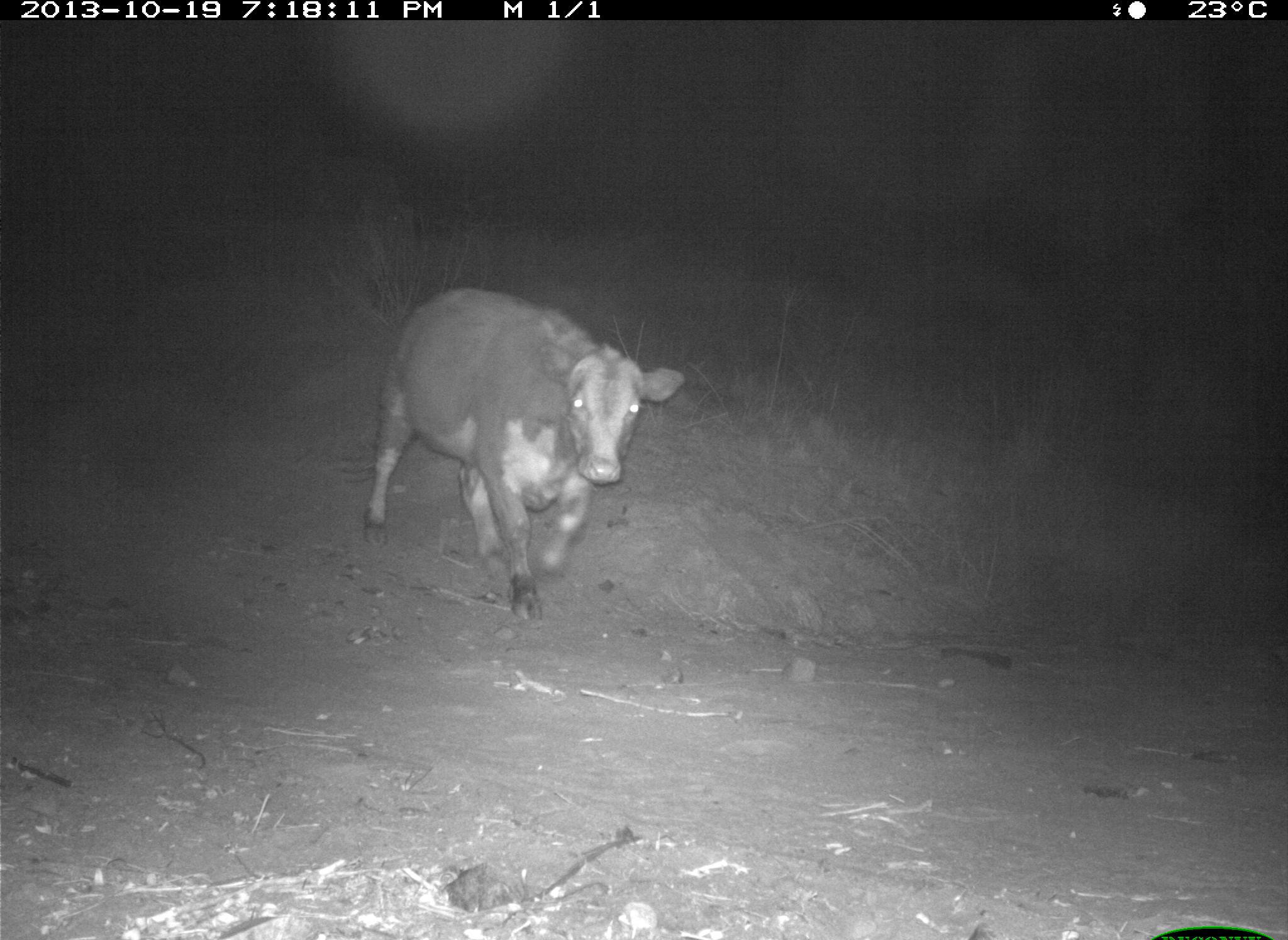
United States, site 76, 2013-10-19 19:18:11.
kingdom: Animalia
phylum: Chordata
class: Mammalia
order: Artiodactyla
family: Bovidae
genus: Bos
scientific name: Bos taurus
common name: cow